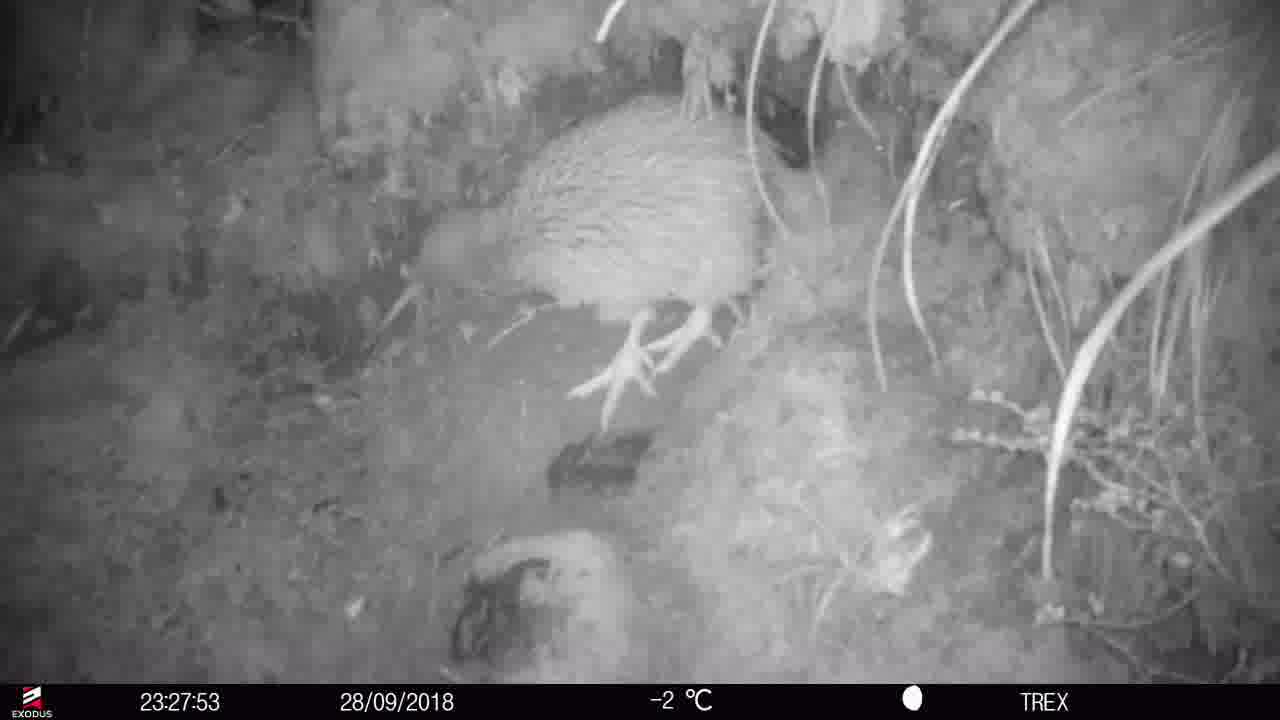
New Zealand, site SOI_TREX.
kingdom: Animalia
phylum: Chordata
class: Aves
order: Apterygiformes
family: Apterygidae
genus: Apteryx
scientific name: Apteryx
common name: kiwi